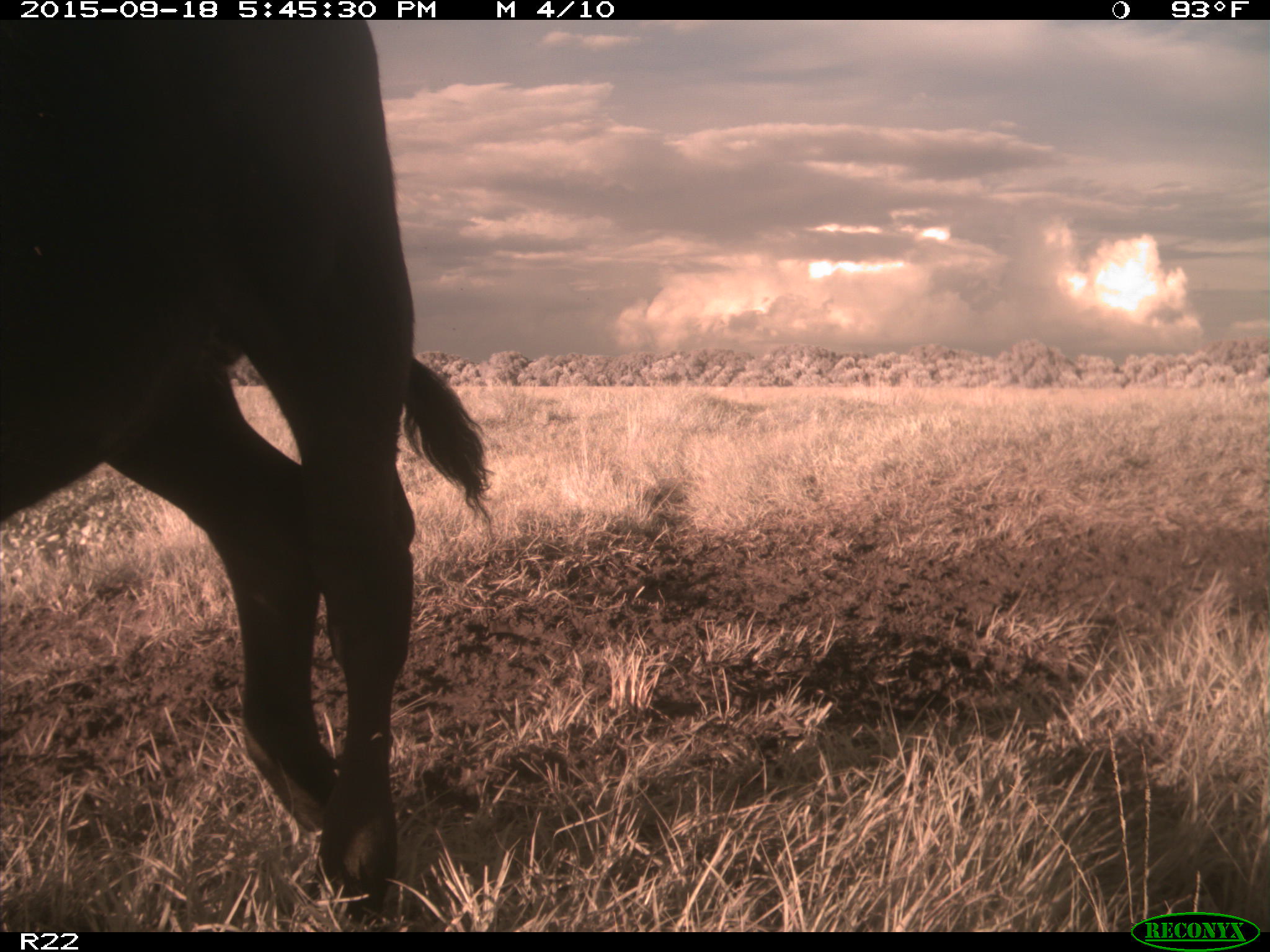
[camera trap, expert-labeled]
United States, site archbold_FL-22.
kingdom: Animalia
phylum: Chordata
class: Mammalia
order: Artiodactyla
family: Bovidae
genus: Bos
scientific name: Bos taurus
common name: domestic cow